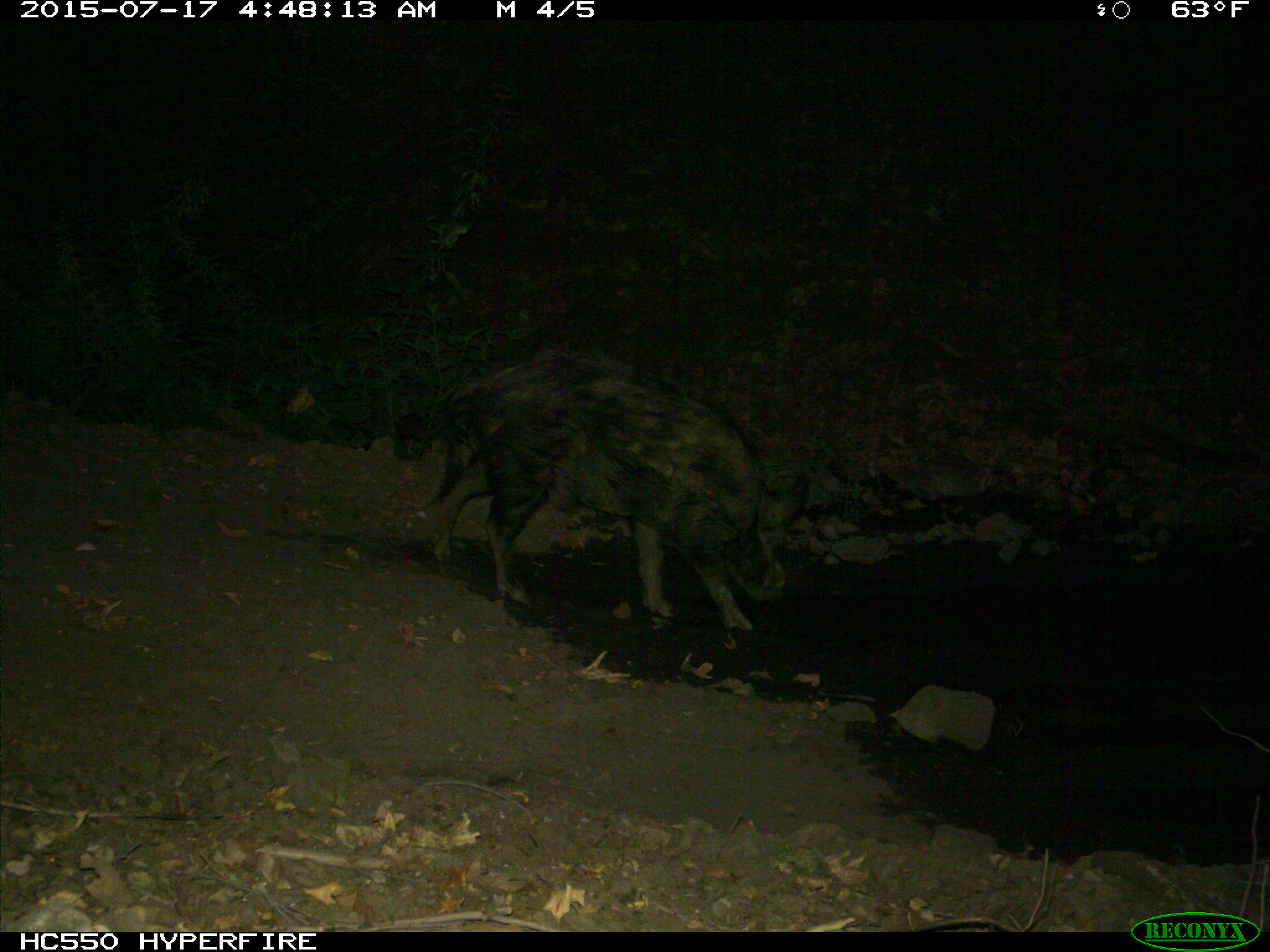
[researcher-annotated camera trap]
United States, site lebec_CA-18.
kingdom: Animalia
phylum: Chordata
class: Mammalia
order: Artiodactyla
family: Suidae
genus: Sus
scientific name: Sus scrofa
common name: wild boar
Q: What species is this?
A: Sus scrofa (wild boar).